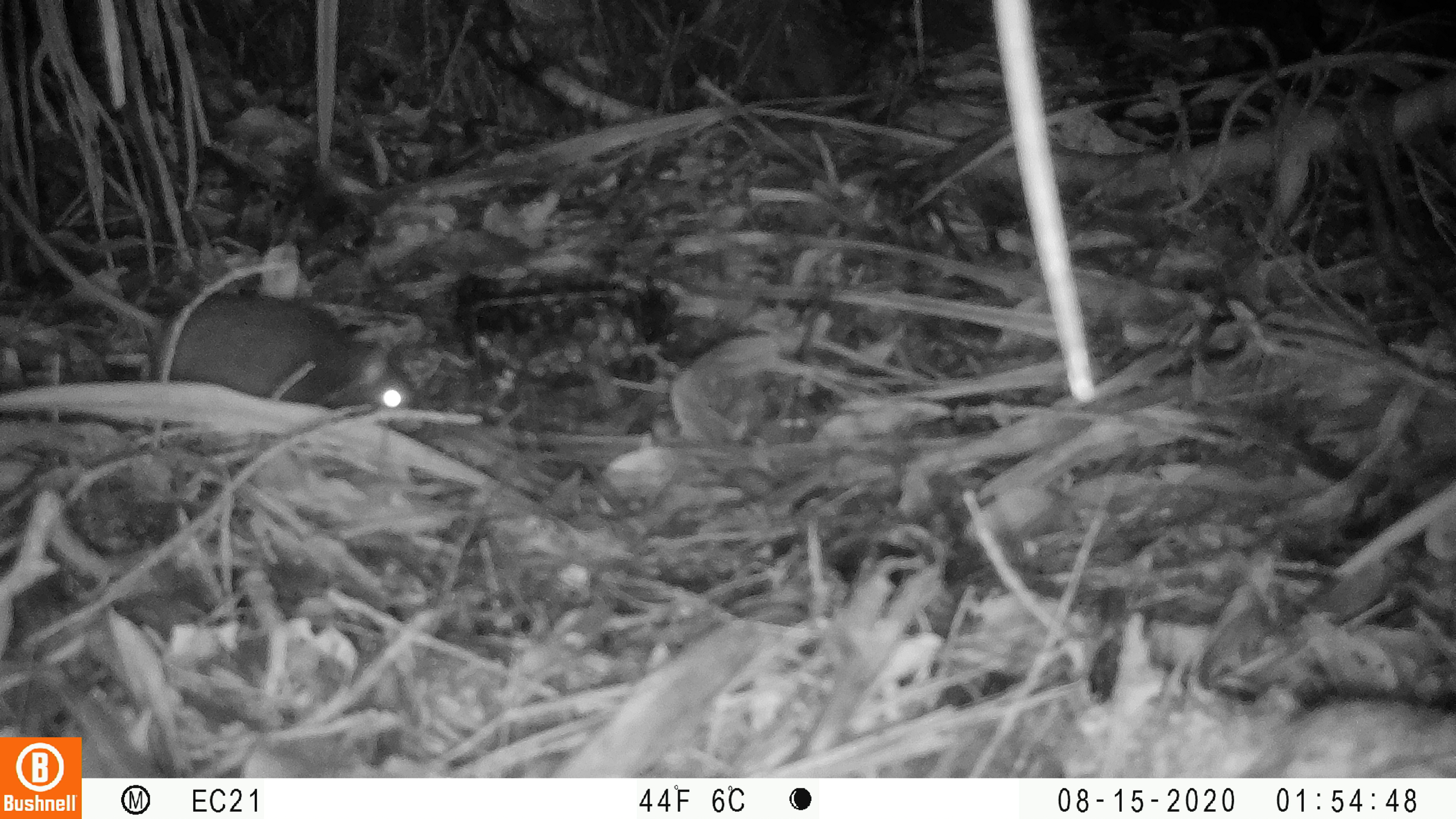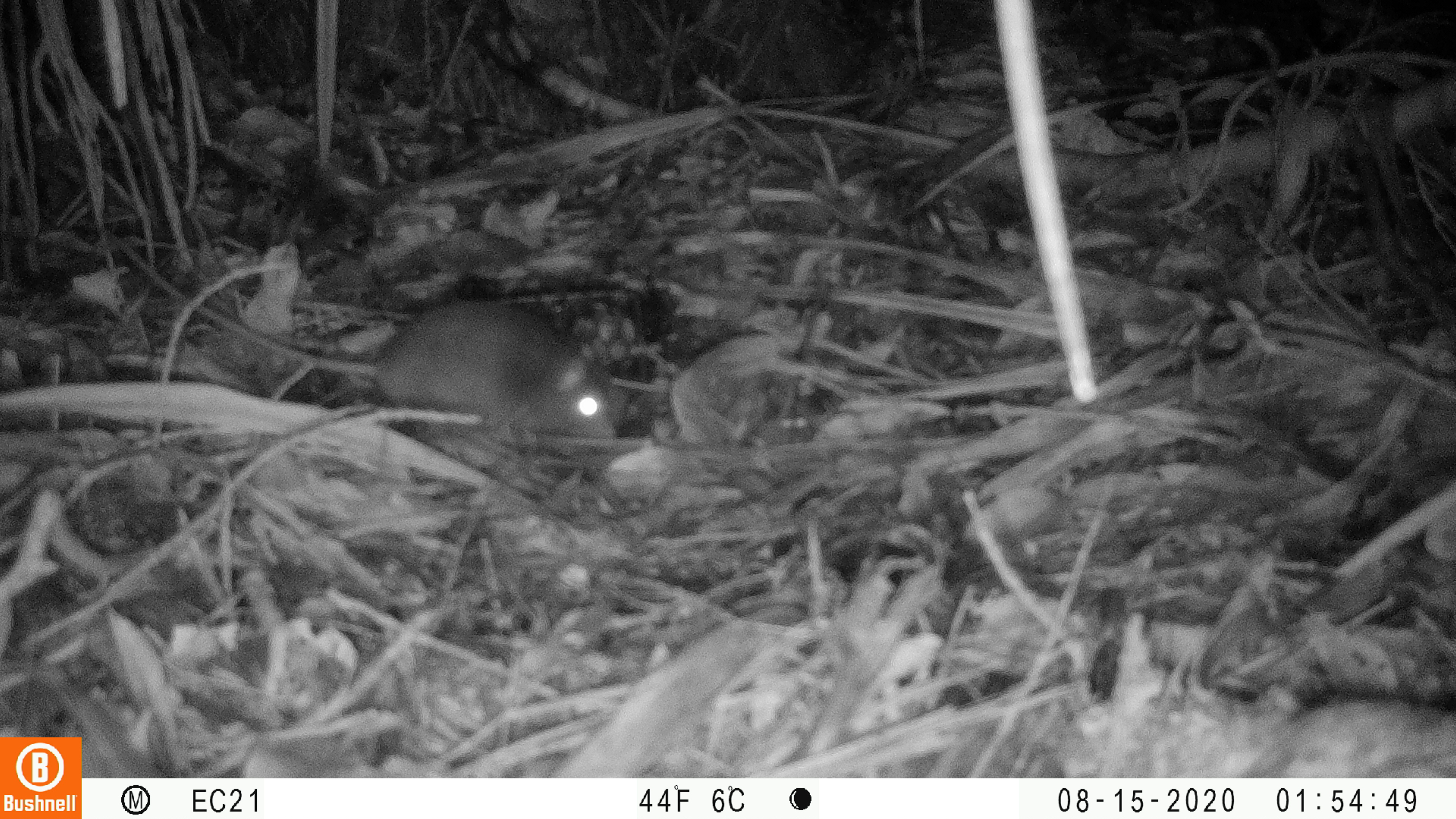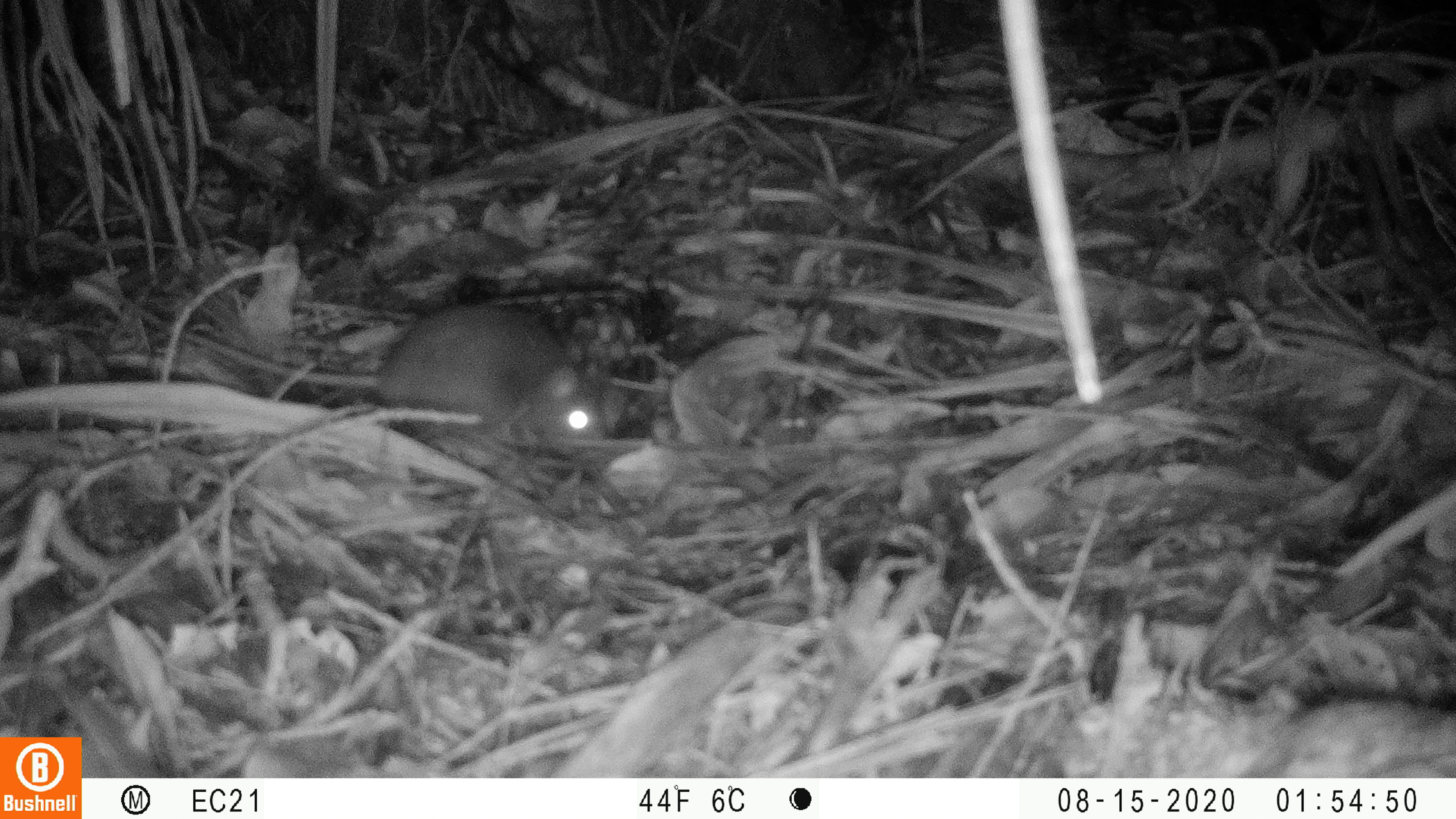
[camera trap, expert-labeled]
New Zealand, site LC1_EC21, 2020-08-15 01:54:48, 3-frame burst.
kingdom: Animalia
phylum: Chordata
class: Mammalia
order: Rodentia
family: Muridae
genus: Rattus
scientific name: Rattus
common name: rat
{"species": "rat (Rattus)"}